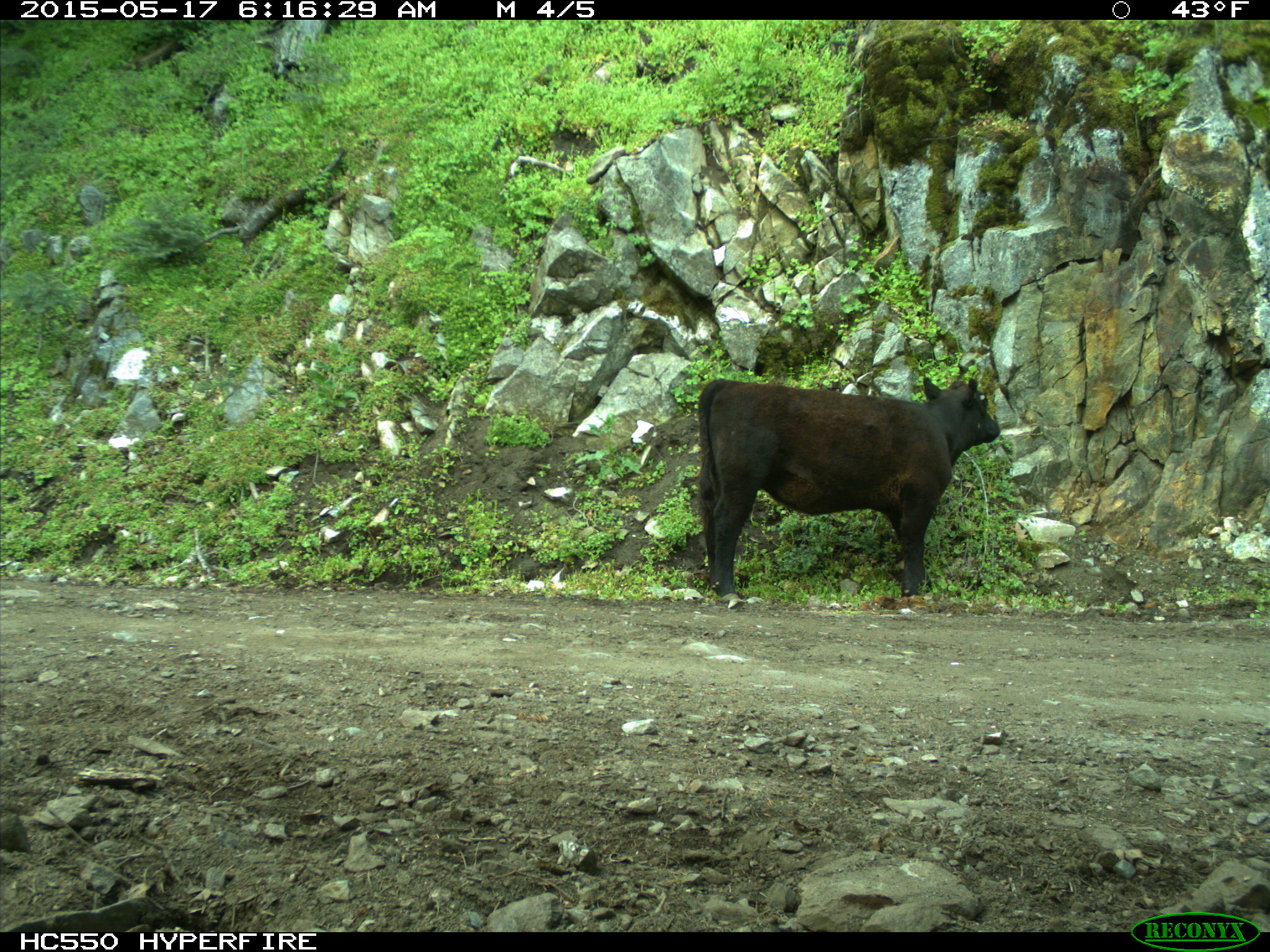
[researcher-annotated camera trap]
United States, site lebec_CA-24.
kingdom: Animalia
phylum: Chordata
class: Mammalia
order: Artiodactyla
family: Bovidae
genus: Bos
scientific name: Bos taurus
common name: domestic cow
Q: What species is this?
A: Bos taurus (domestic cow).